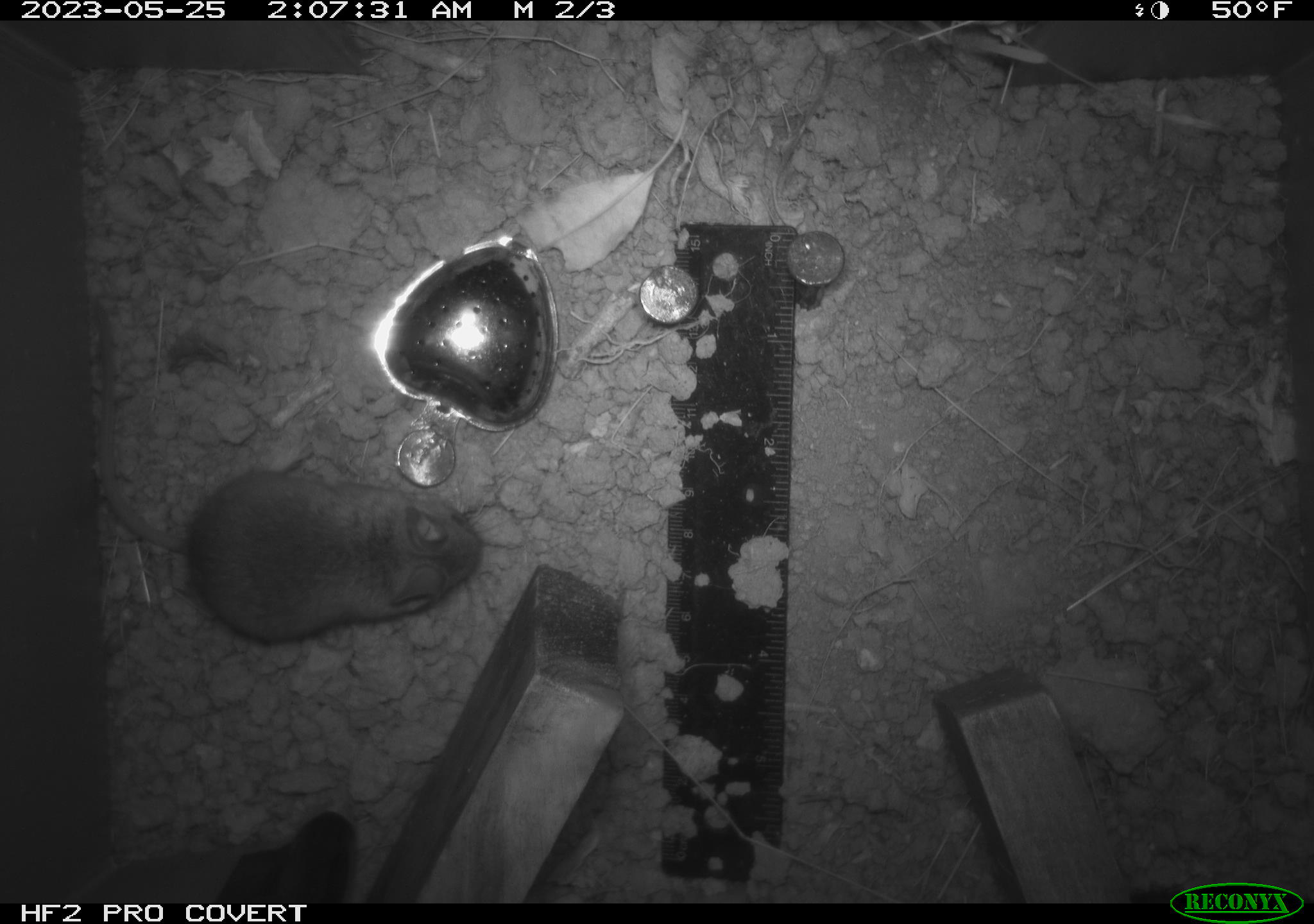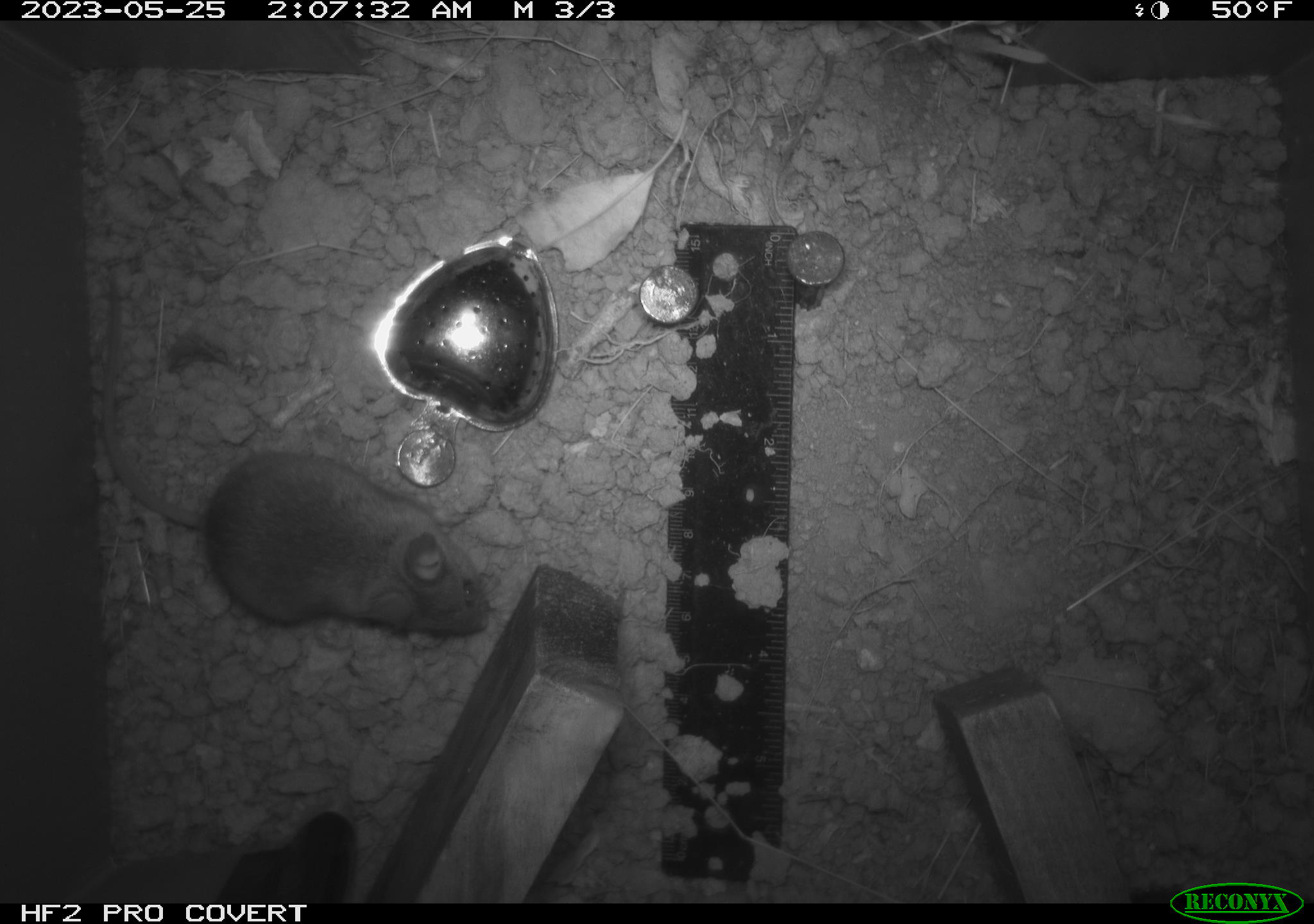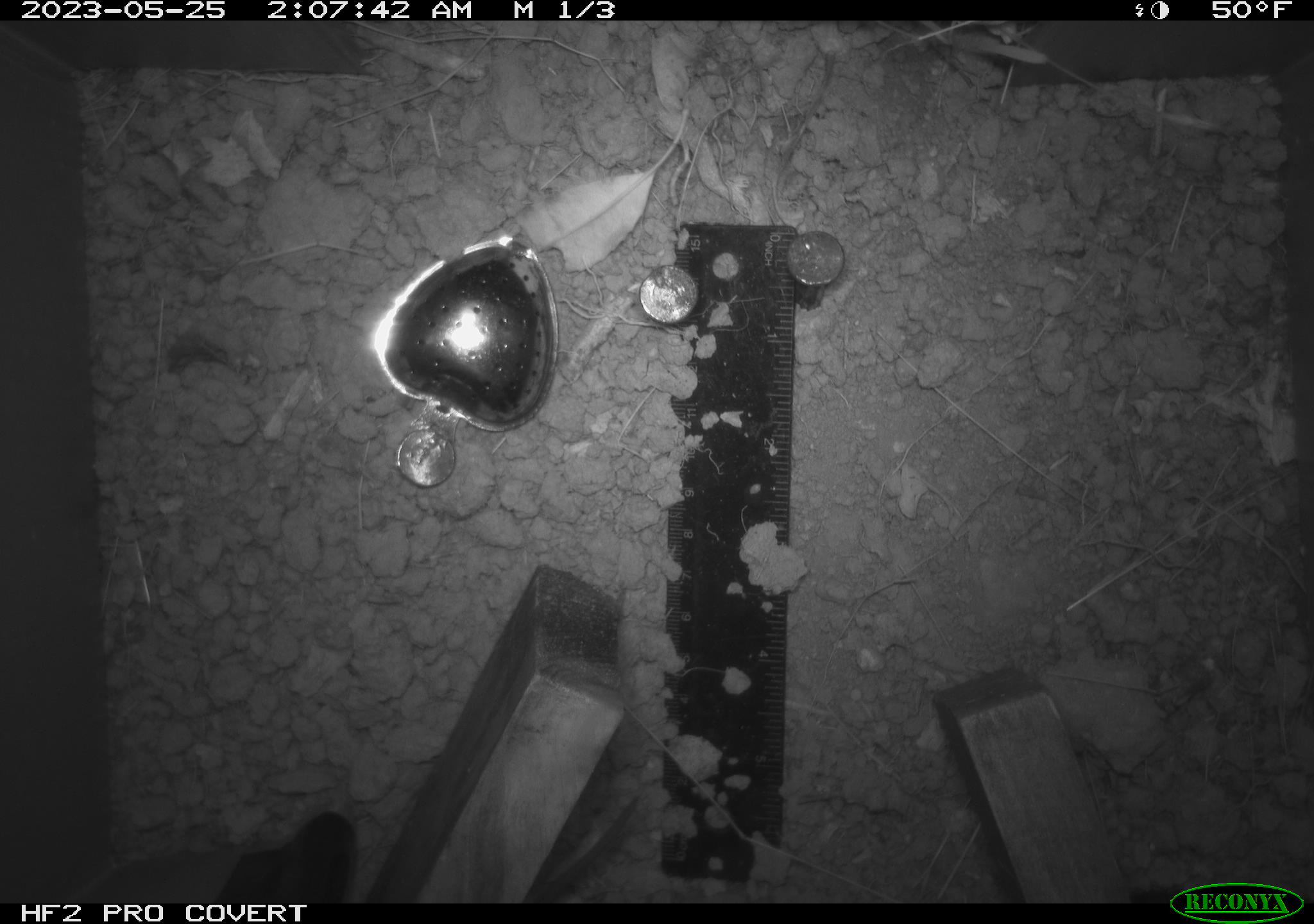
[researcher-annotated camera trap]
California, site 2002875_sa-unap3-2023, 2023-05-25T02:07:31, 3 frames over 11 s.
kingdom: Animalia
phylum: Chordata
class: Mammalia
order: Rodentia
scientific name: Rodentia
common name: mouse species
Mouse species (Rodentia).